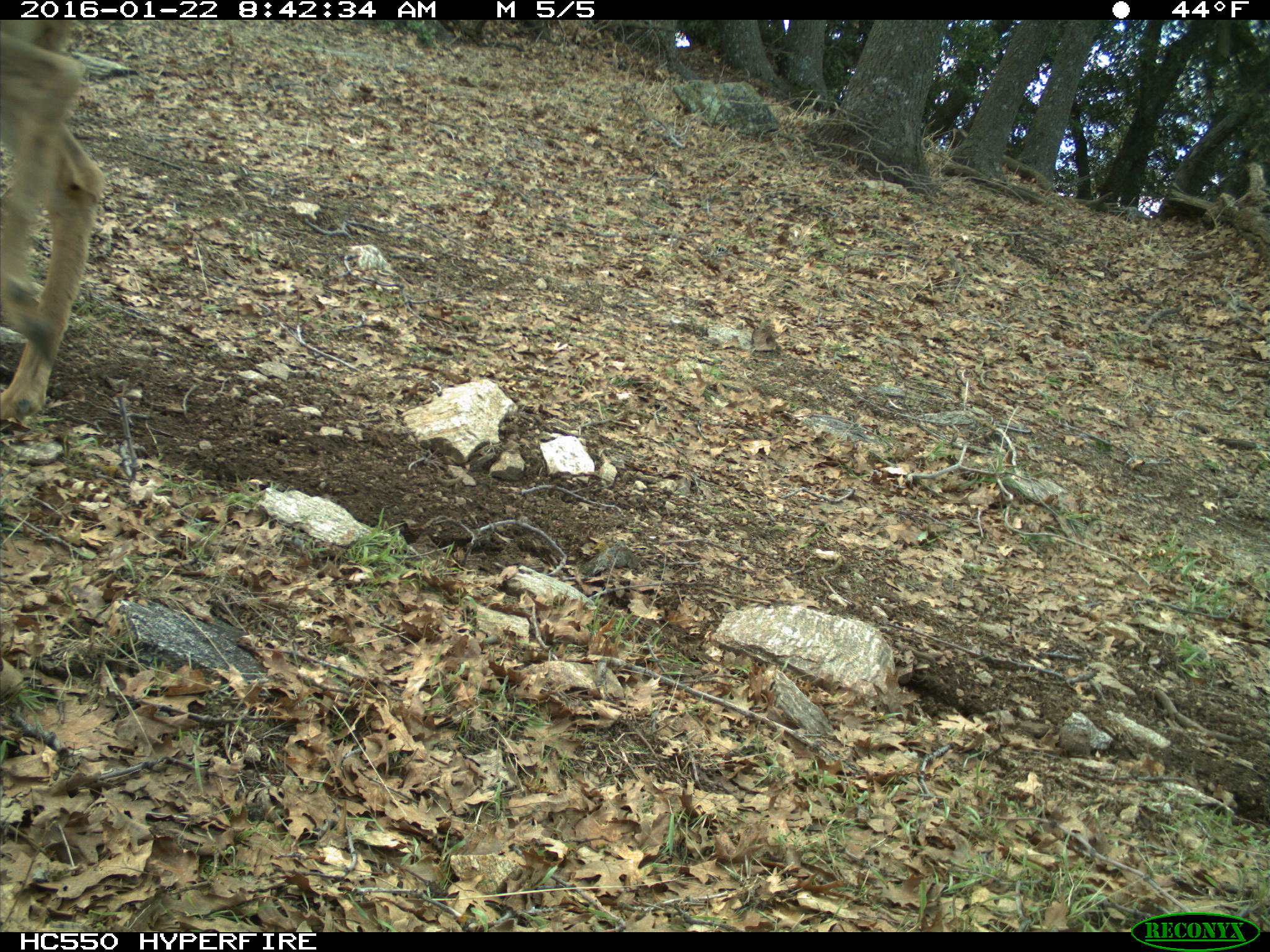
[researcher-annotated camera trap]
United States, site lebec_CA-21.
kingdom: Animalia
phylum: Chordata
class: Mammalia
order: Artiodactyla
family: Cervidae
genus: Odocoileus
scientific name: Odocoileus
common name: deer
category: unidentified deer